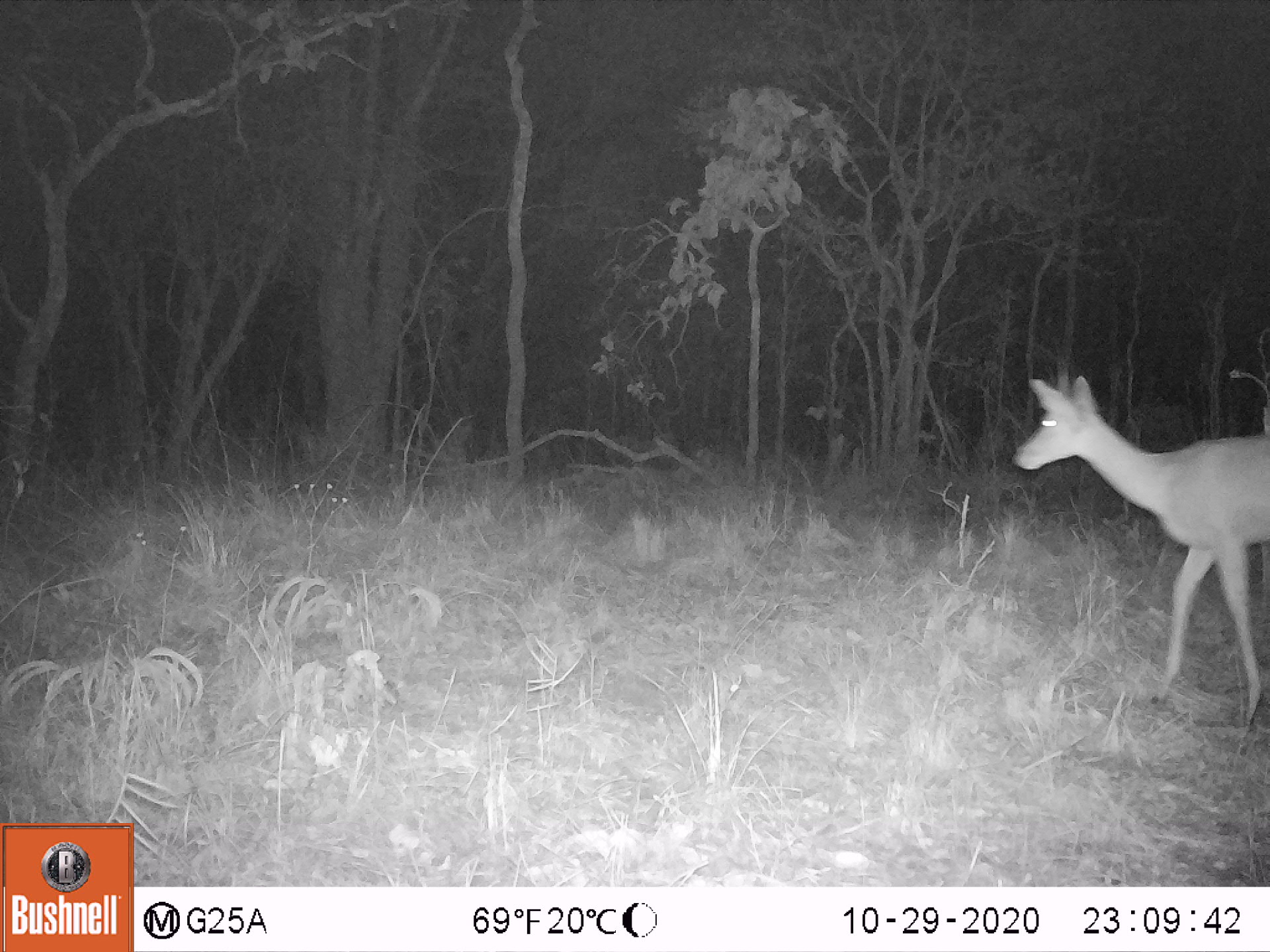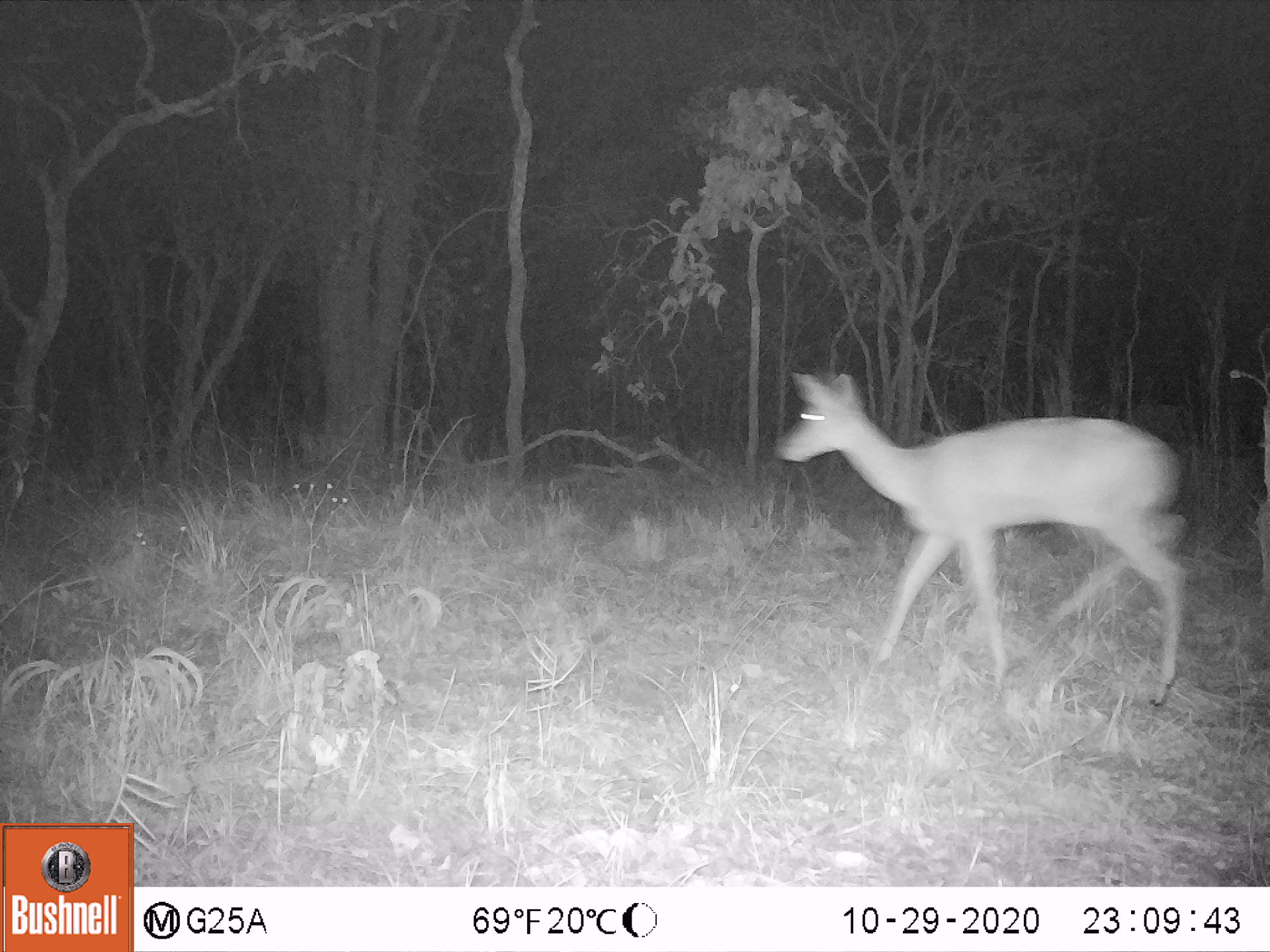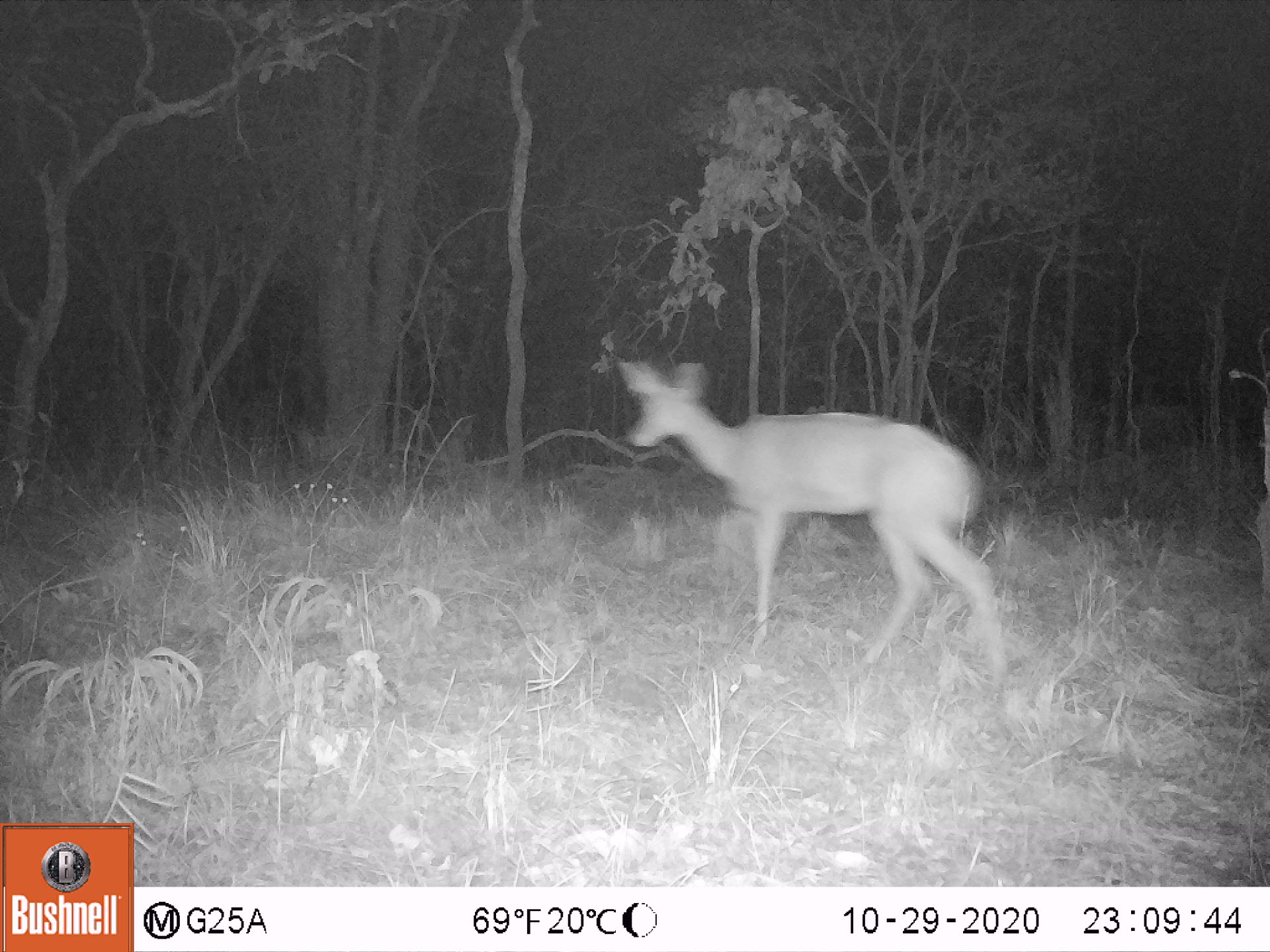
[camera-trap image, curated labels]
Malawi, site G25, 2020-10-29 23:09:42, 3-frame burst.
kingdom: Animalia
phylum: Chordata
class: Mammalia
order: Artiodactyla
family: Bovidae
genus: Redunca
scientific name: Redunca arundinum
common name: southern reedbuck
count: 1